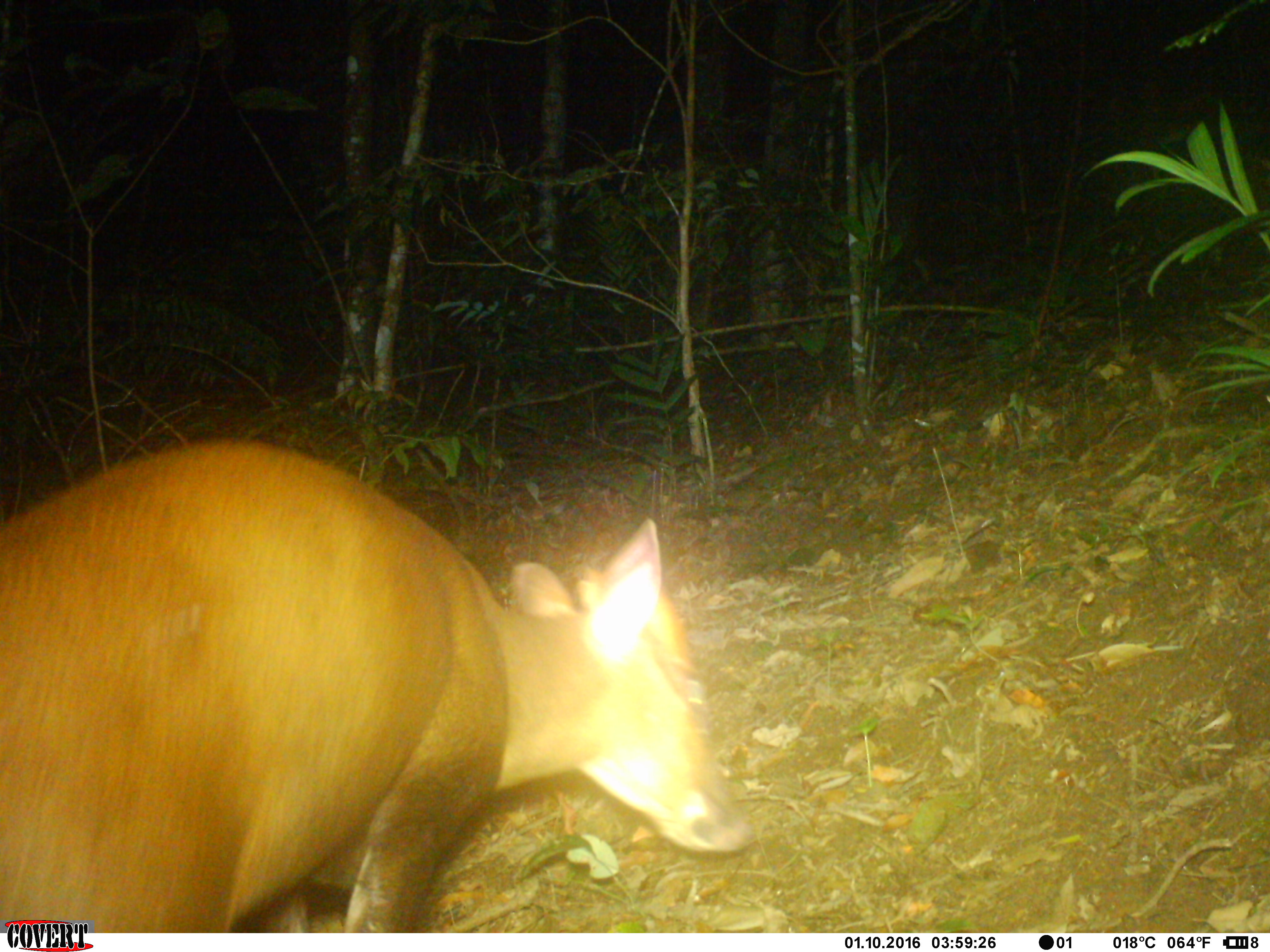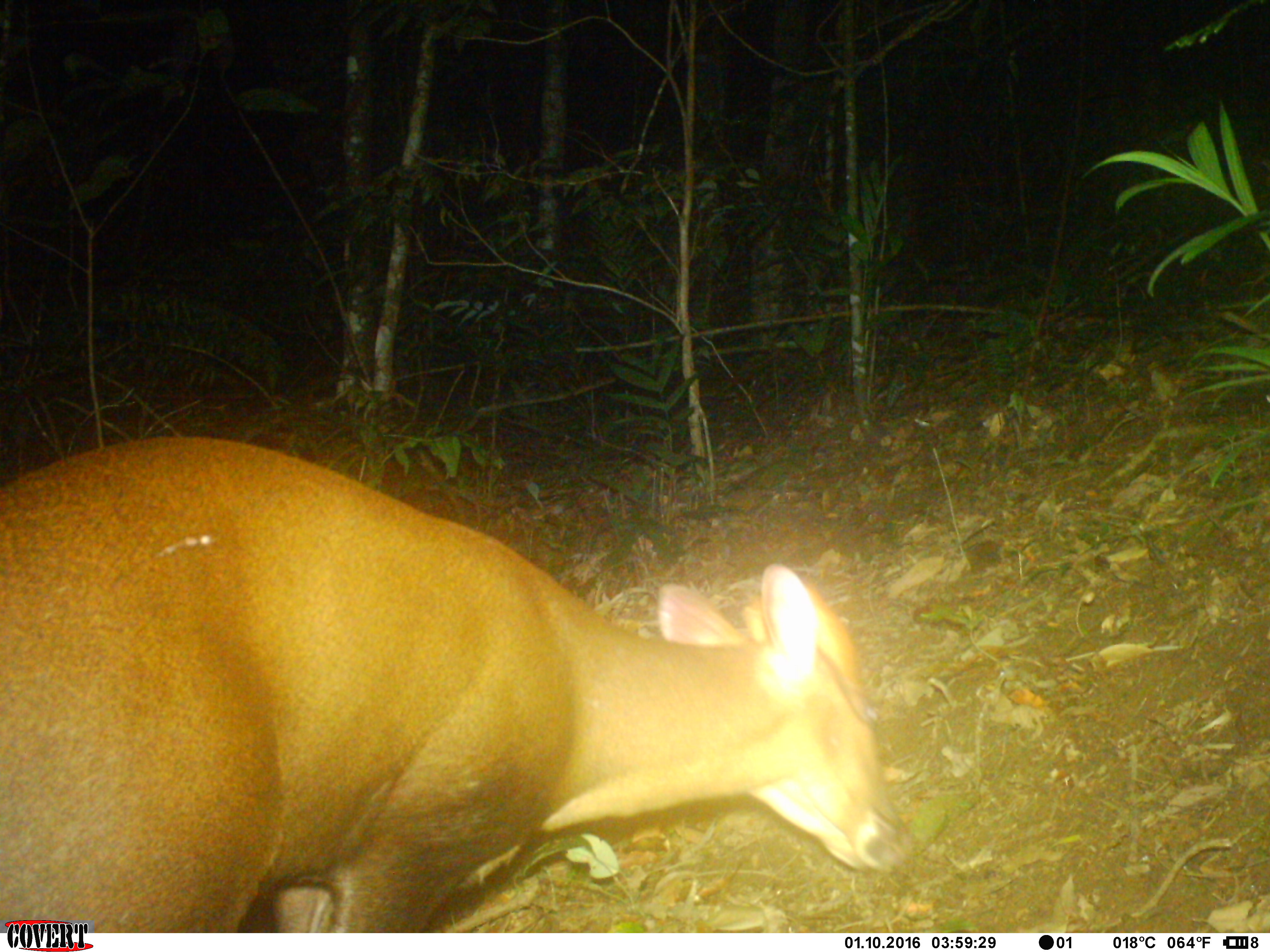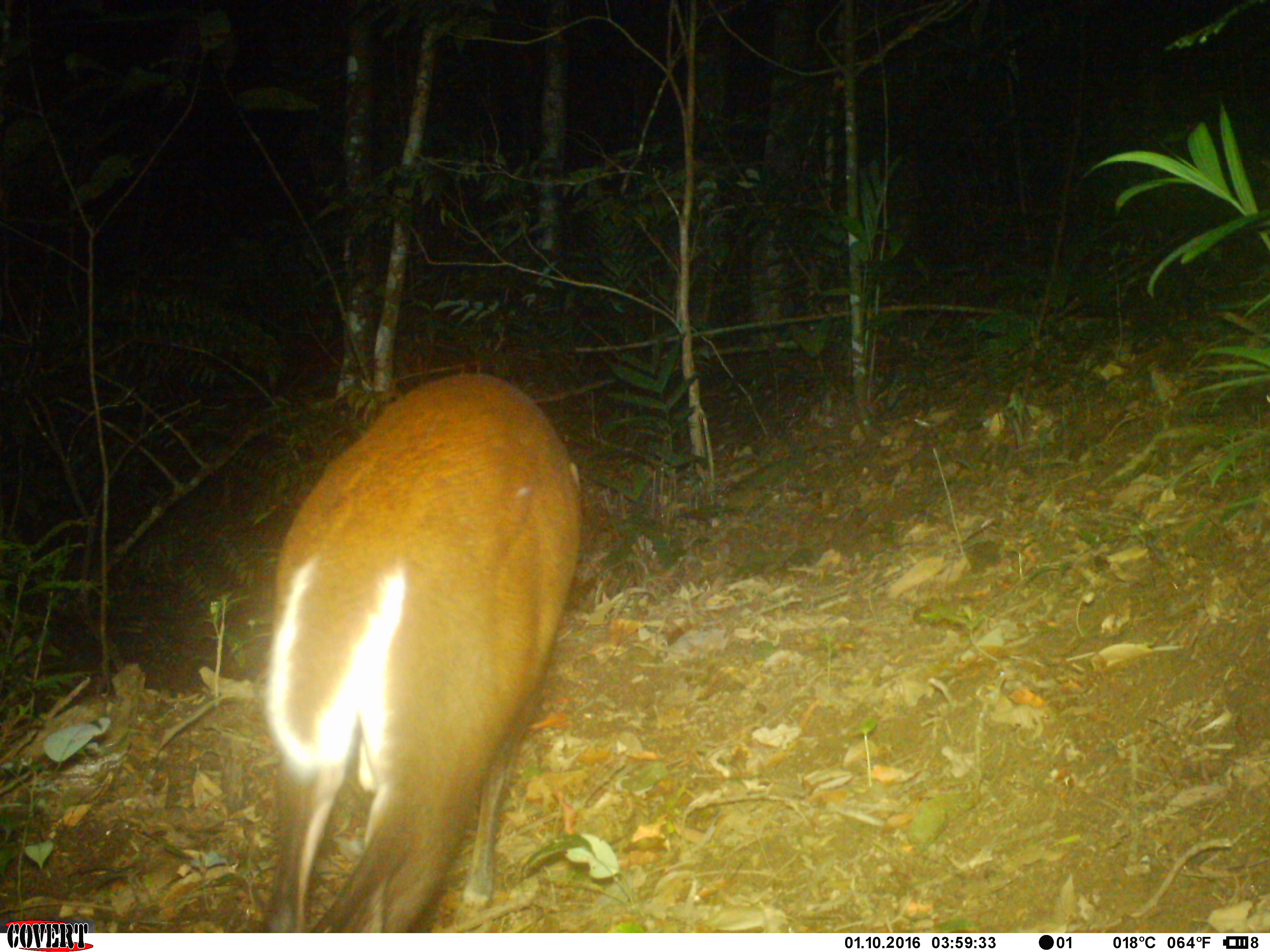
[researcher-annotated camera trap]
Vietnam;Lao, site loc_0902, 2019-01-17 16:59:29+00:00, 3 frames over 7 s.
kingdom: Animalia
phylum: Chordata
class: Mammalia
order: Artiodactyla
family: Cervidae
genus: Muntiacus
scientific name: Muntiacus rooseveltorum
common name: roosevelt's muntjac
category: roosevelts muntjac group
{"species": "roosevelts muntjac group (roosevelt's muntjac) (Muntiacus rooseveltorum)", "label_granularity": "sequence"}